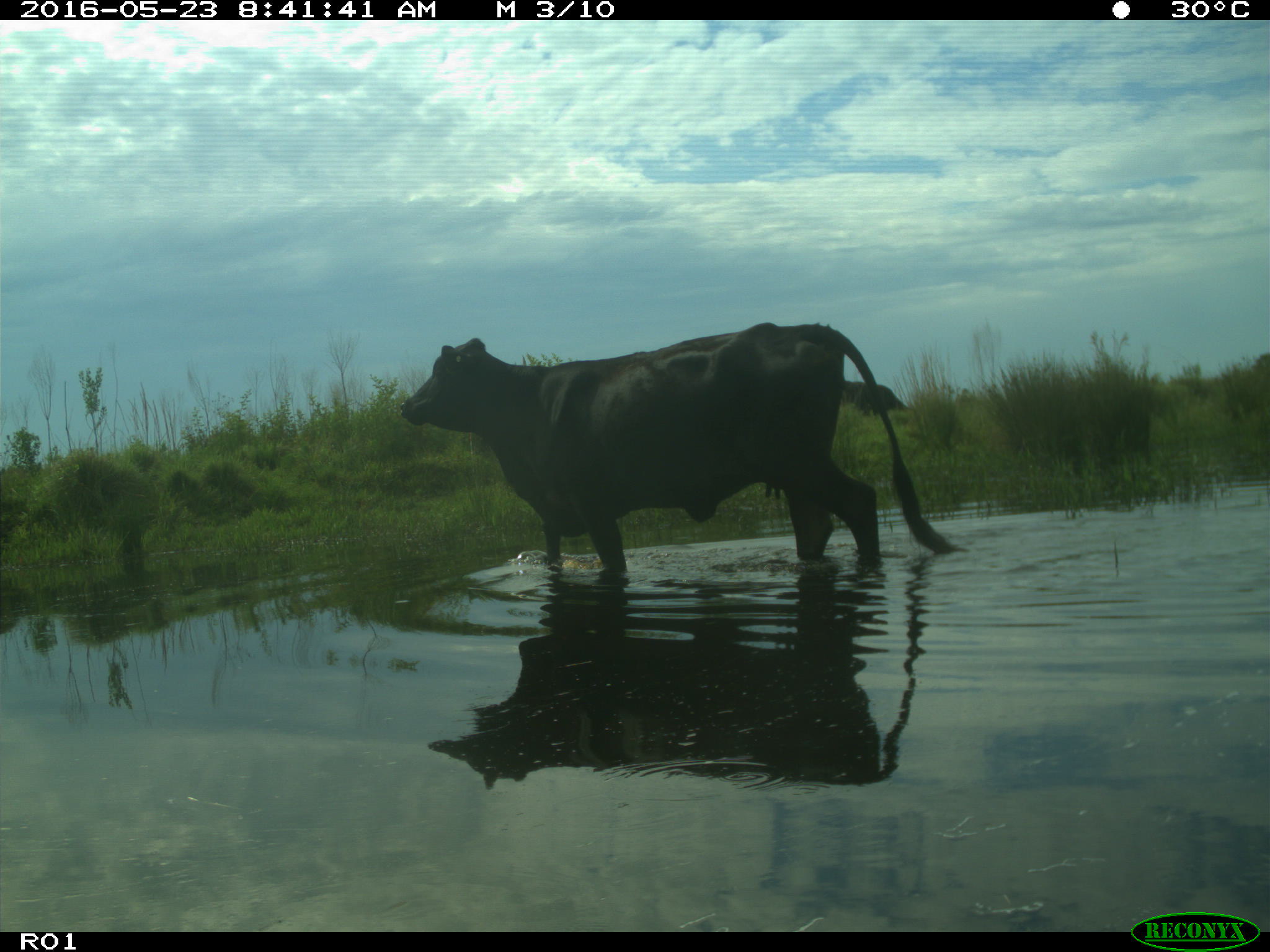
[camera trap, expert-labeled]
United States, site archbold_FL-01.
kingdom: Animalia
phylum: Chordata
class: Mammalia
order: Artiodactyla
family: Bovidae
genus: Bos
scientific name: Bos taurus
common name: domestic cow